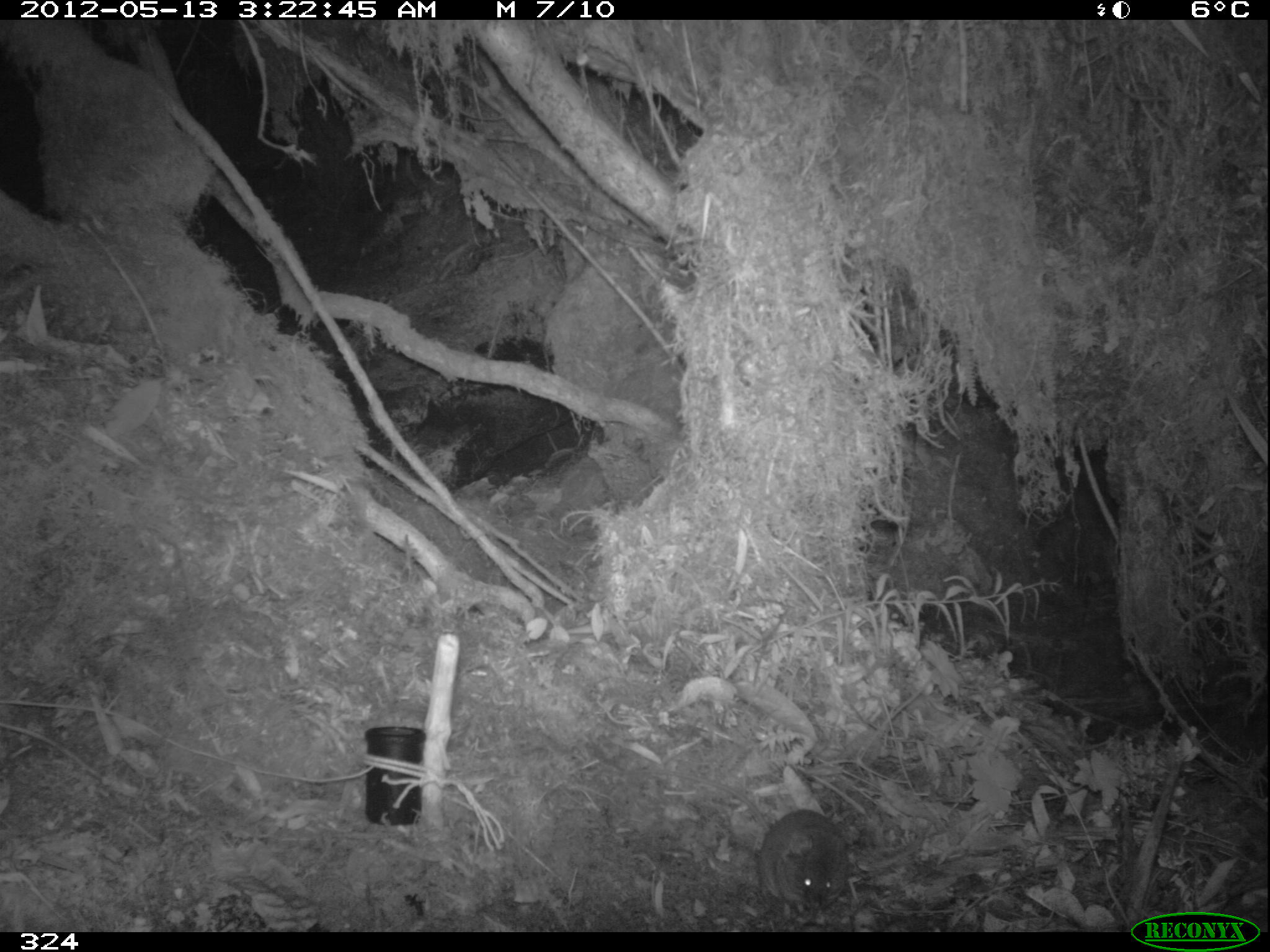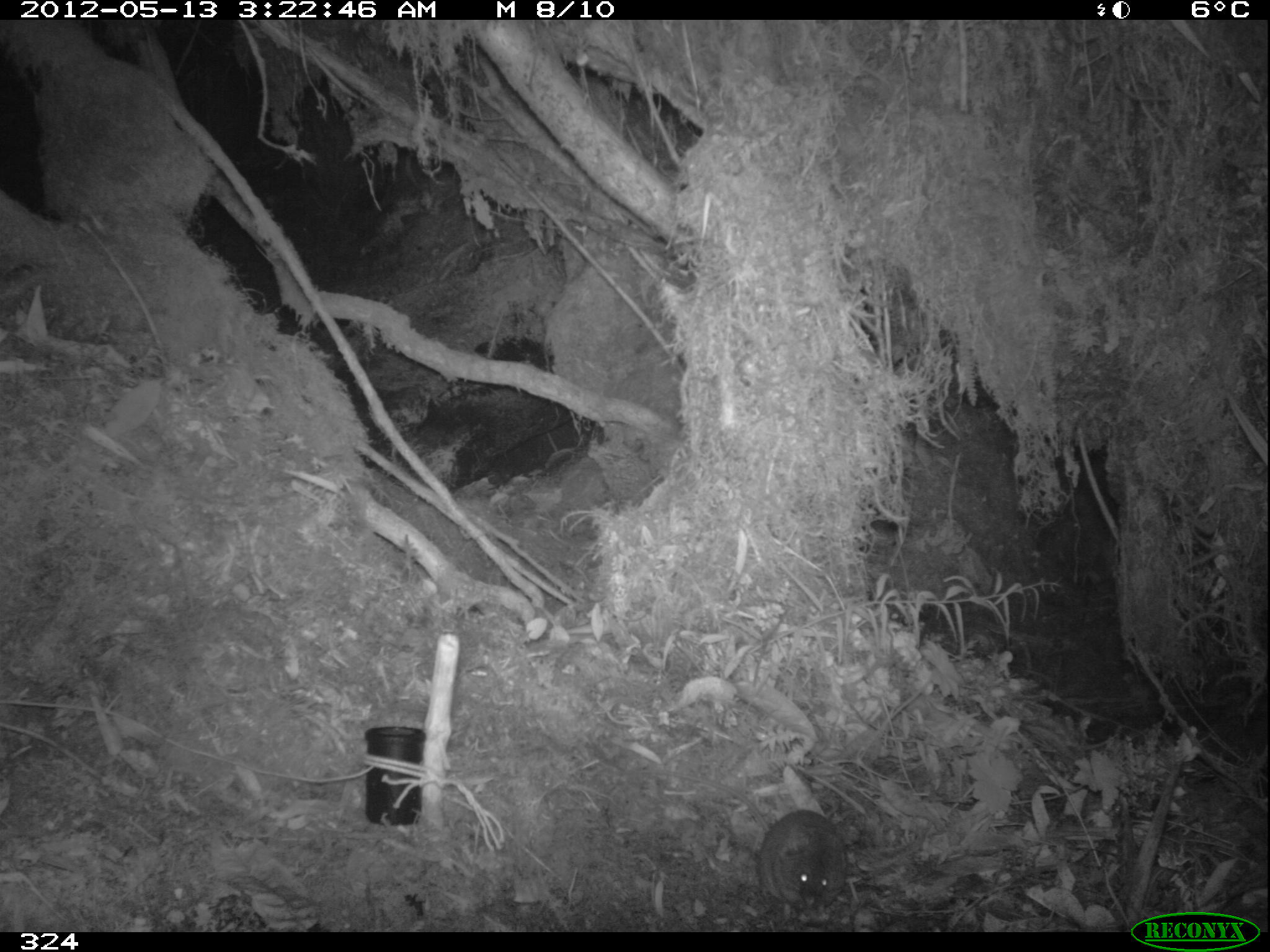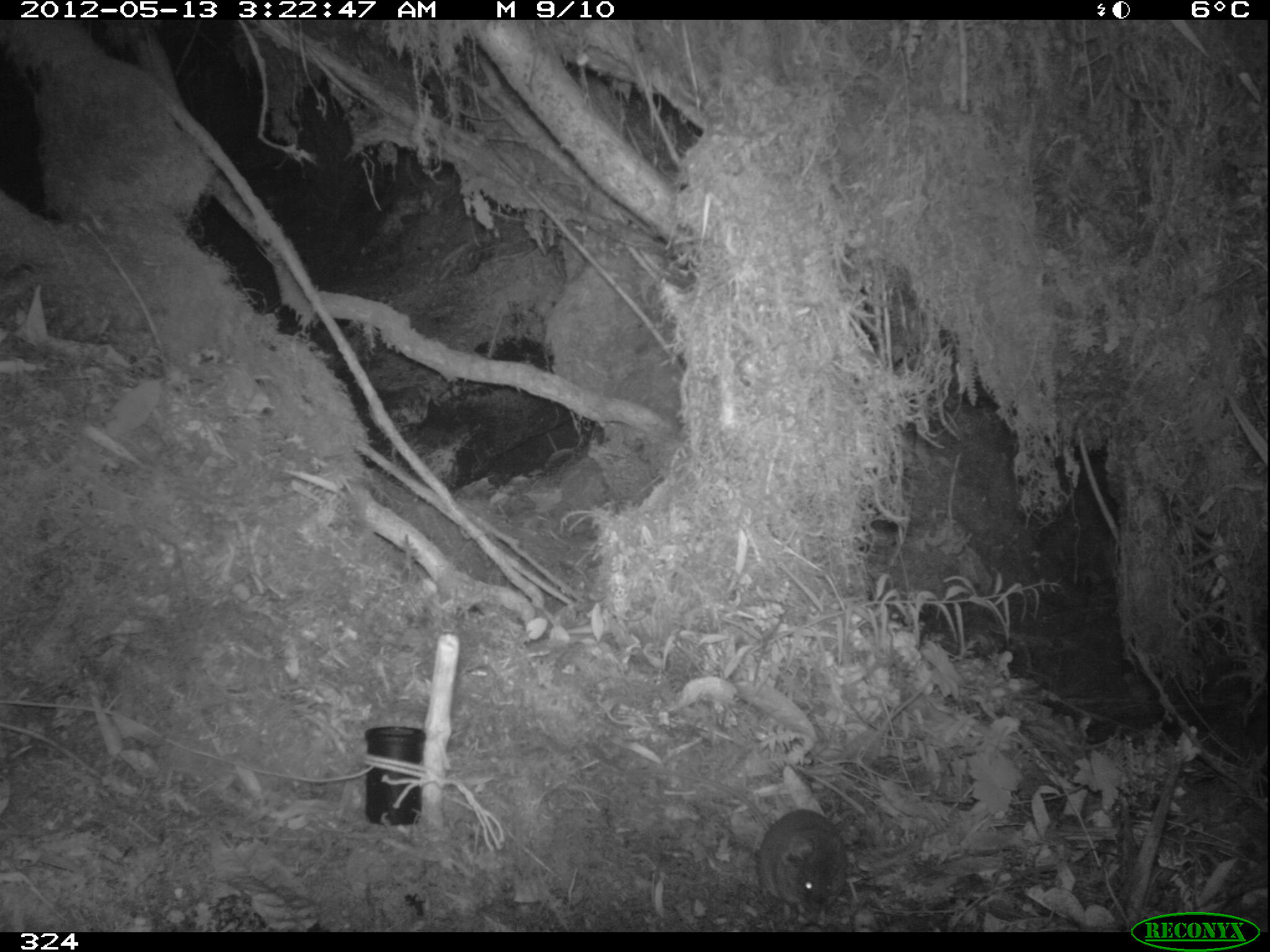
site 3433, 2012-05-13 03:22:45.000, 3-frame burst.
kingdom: Animalia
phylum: Chordata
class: Mammalia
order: Rodentia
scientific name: Rodentia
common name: rodents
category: unknown rodent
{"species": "unknown rodent (rodents) (Rodentia)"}